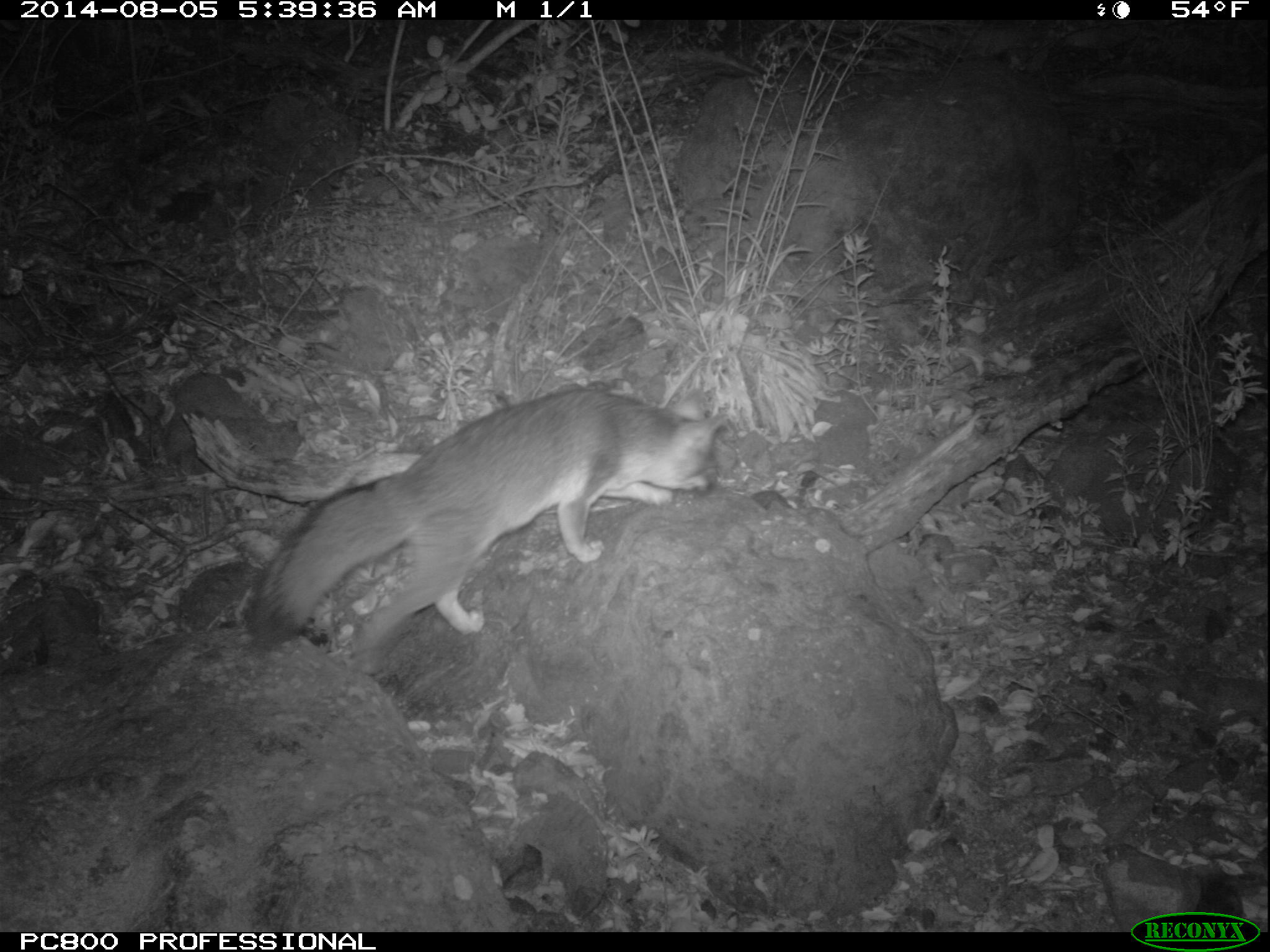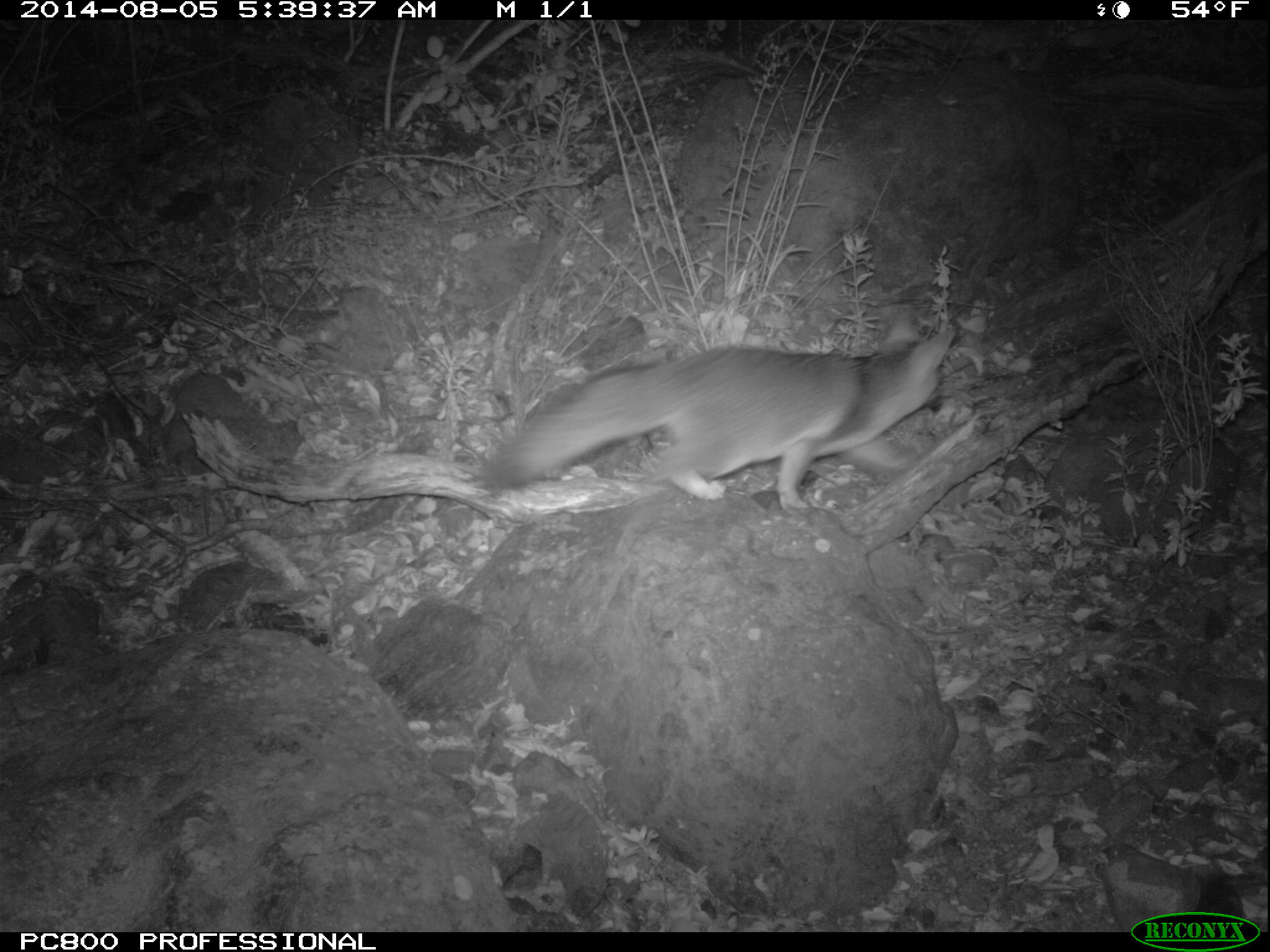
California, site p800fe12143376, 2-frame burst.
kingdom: Animalia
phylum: Chordata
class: Mammalia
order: Carnivora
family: Canidae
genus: Urocyon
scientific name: Urocyon littoralis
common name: island fox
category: fox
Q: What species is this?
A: Fox (island fox) (Urocyon littoralis).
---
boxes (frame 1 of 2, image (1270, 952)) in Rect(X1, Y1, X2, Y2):
fox: Rect(243, 387, 732, 673)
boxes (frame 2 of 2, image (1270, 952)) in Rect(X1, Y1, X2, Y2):
fox: Rect(482, 312, 955, 508)